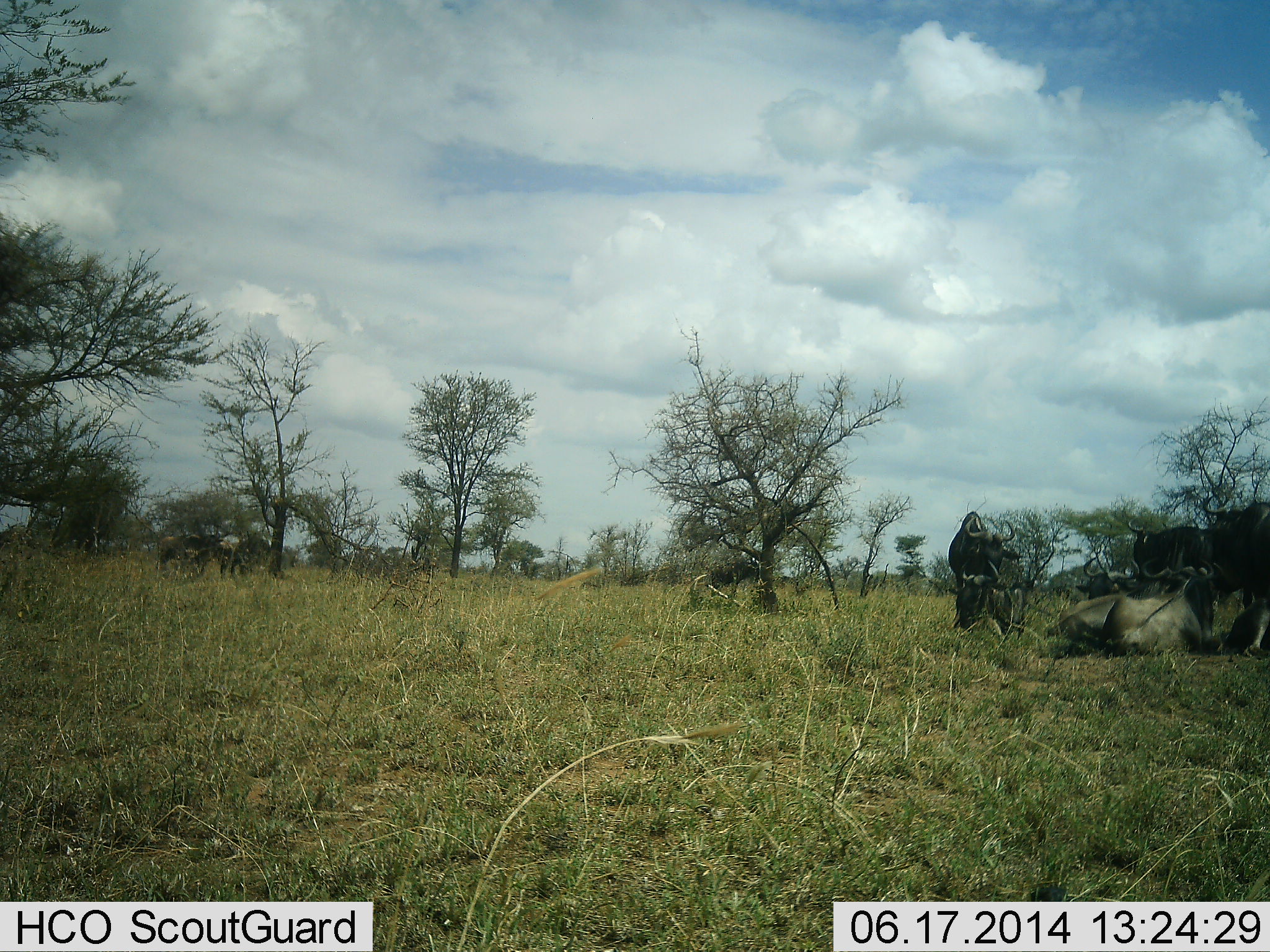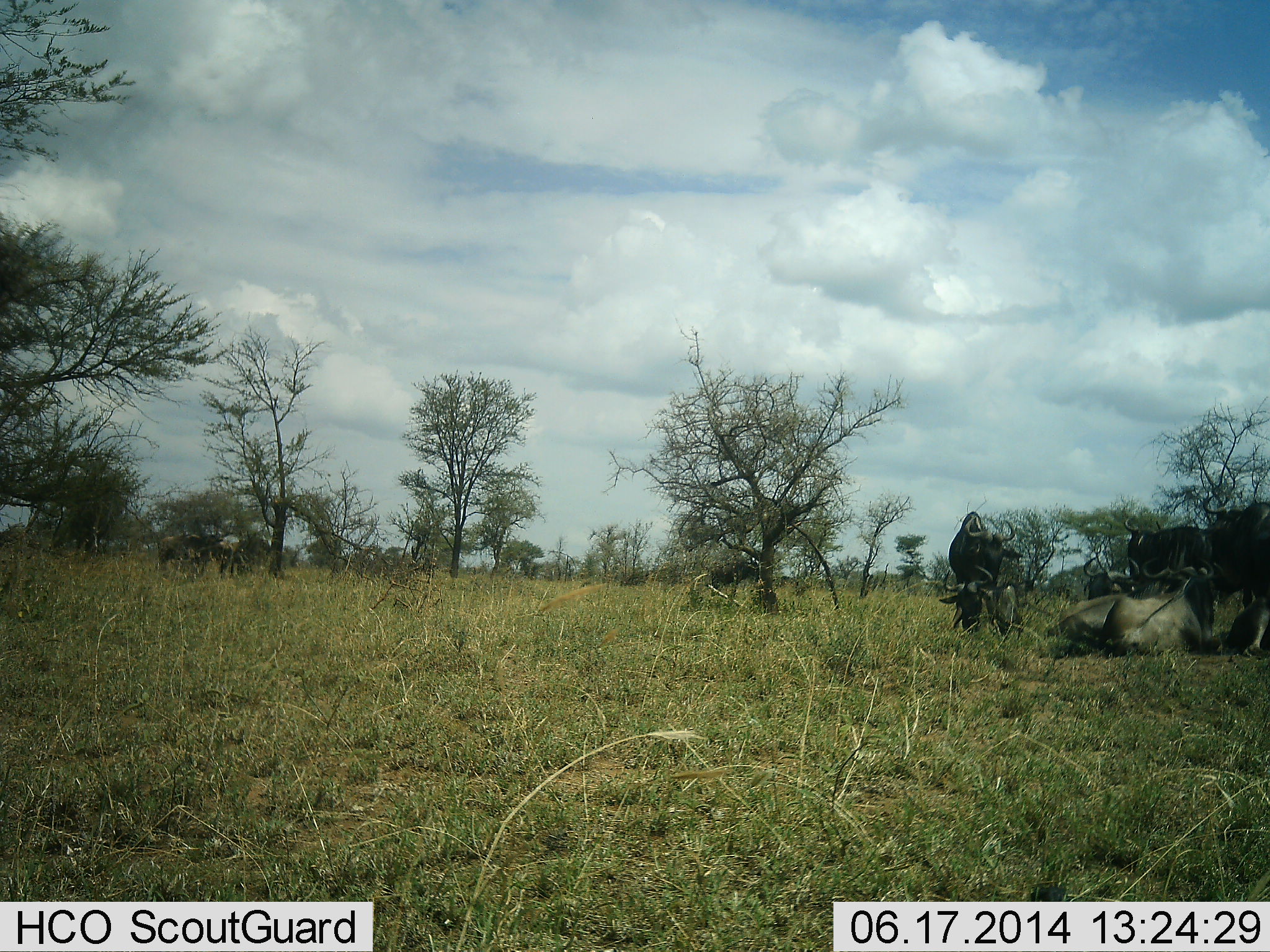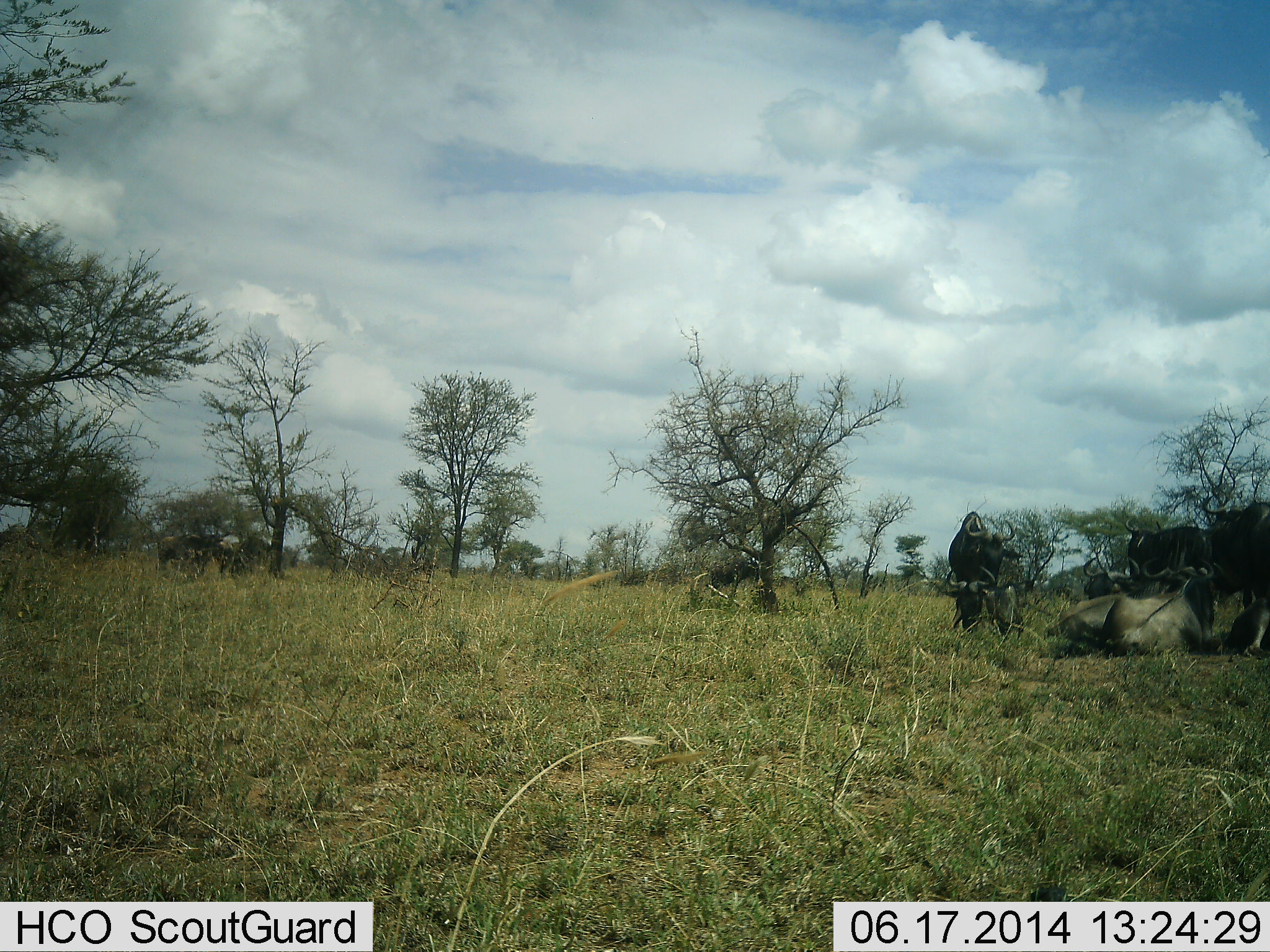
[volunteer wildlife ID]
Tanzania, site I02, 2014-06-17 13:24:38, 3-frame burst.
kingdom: Animalia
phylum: Chordata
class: Mammalia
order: Artiodactyla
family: Bovidae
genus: Connochaetes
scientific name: Connochaetes taurinus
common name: blue wildebeest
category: wildebeest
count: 7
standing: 50%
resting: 80%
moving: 0%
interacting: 0%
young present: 0%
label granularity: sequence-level